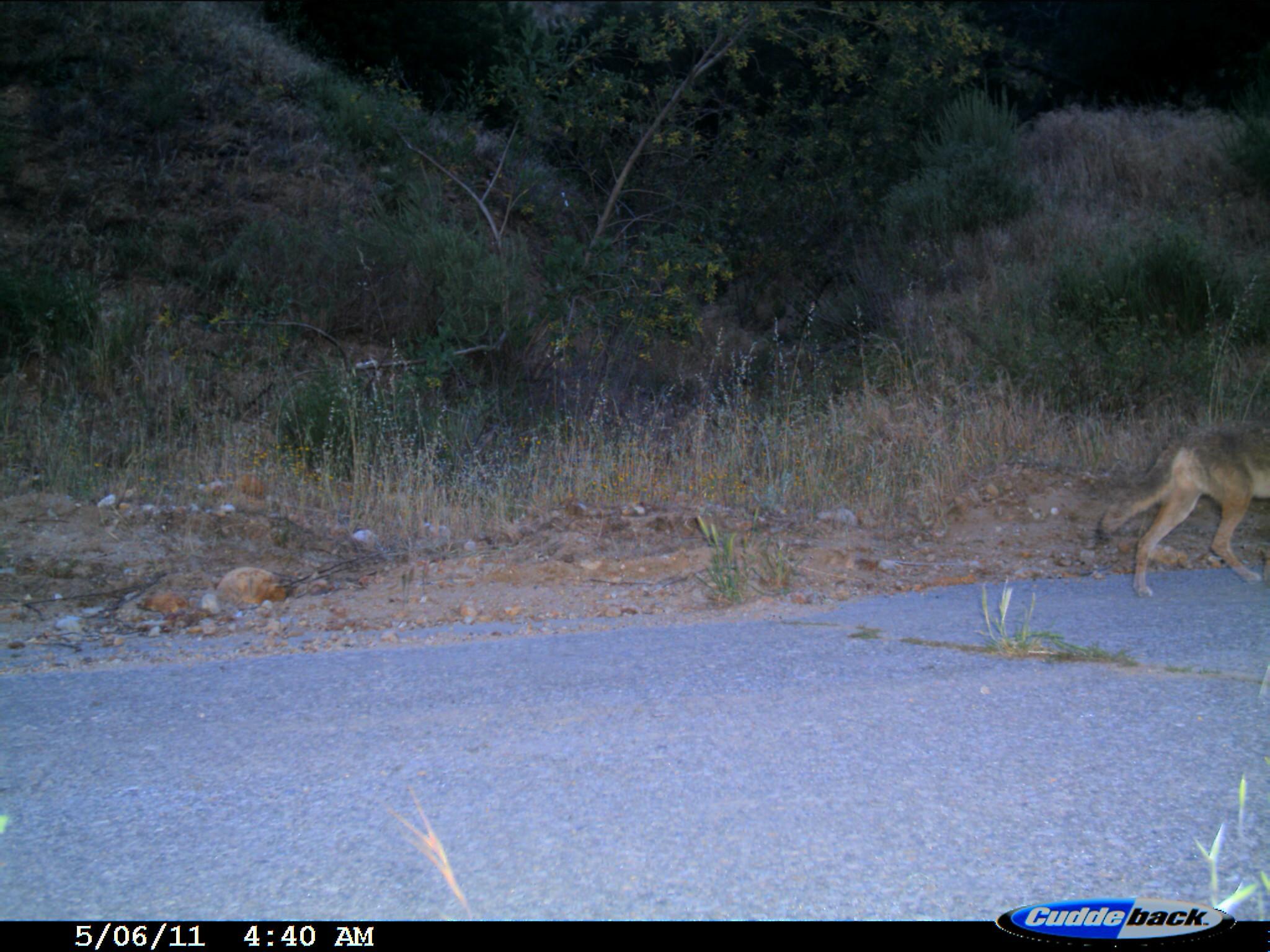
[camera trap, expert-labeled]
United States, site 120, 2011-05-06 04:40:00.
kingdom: Animalia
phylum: Chordata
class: Mammalia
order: Carnivora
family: Canidae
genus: Canis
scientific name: Canis latrans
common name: coyote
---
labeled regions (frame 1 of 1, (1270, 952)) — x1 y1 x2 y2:
coyote: 1100 416 1268 597